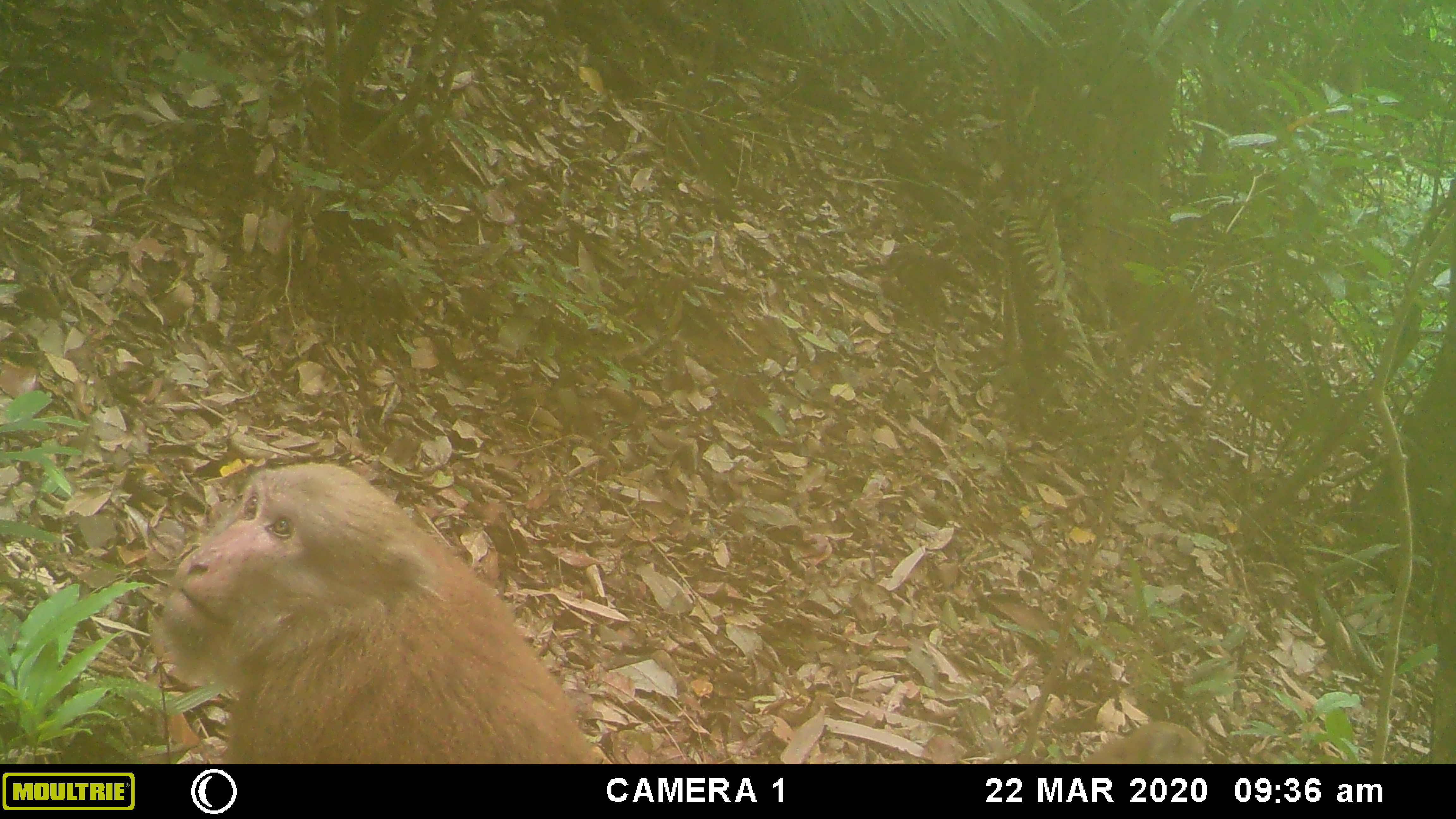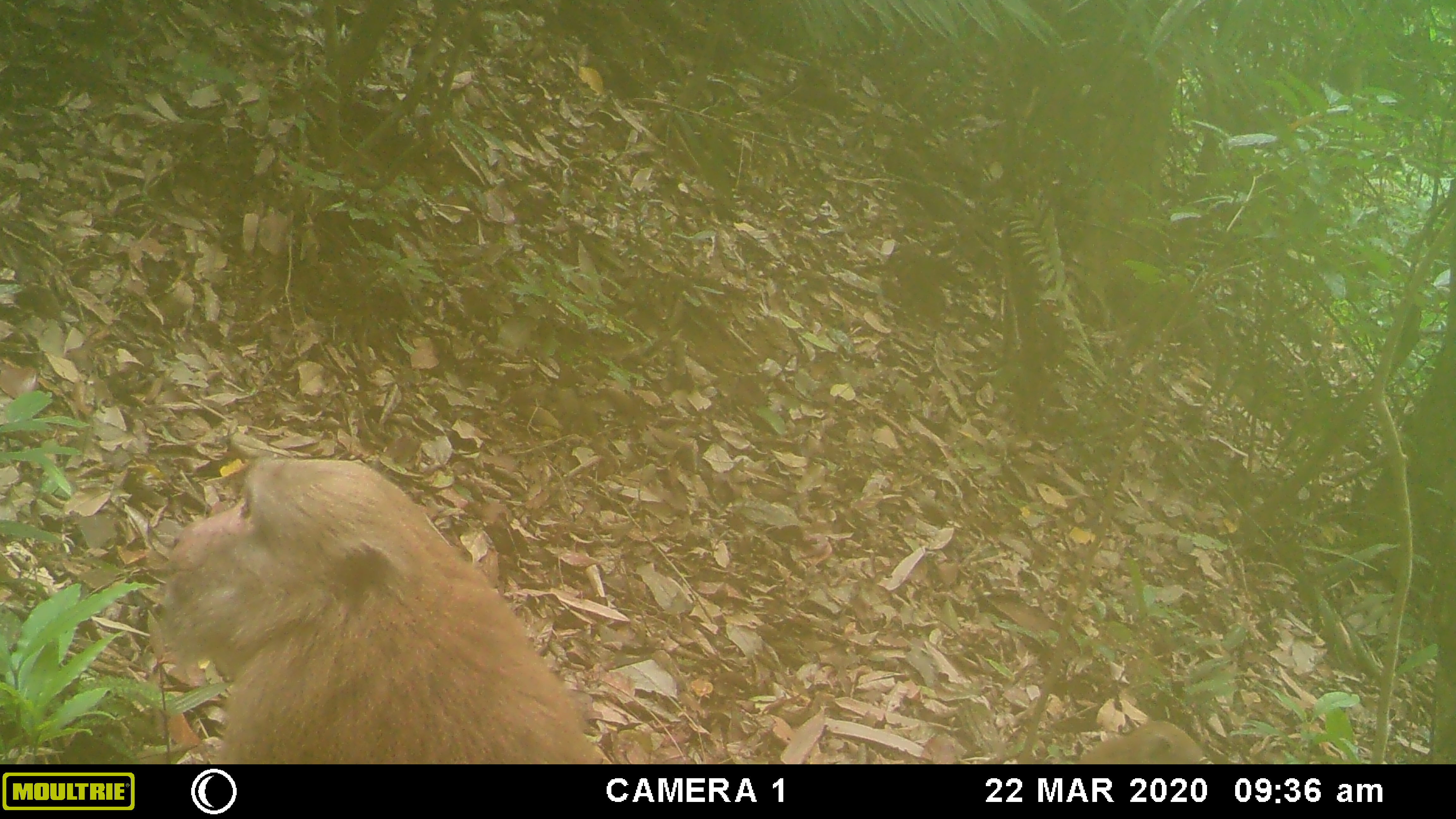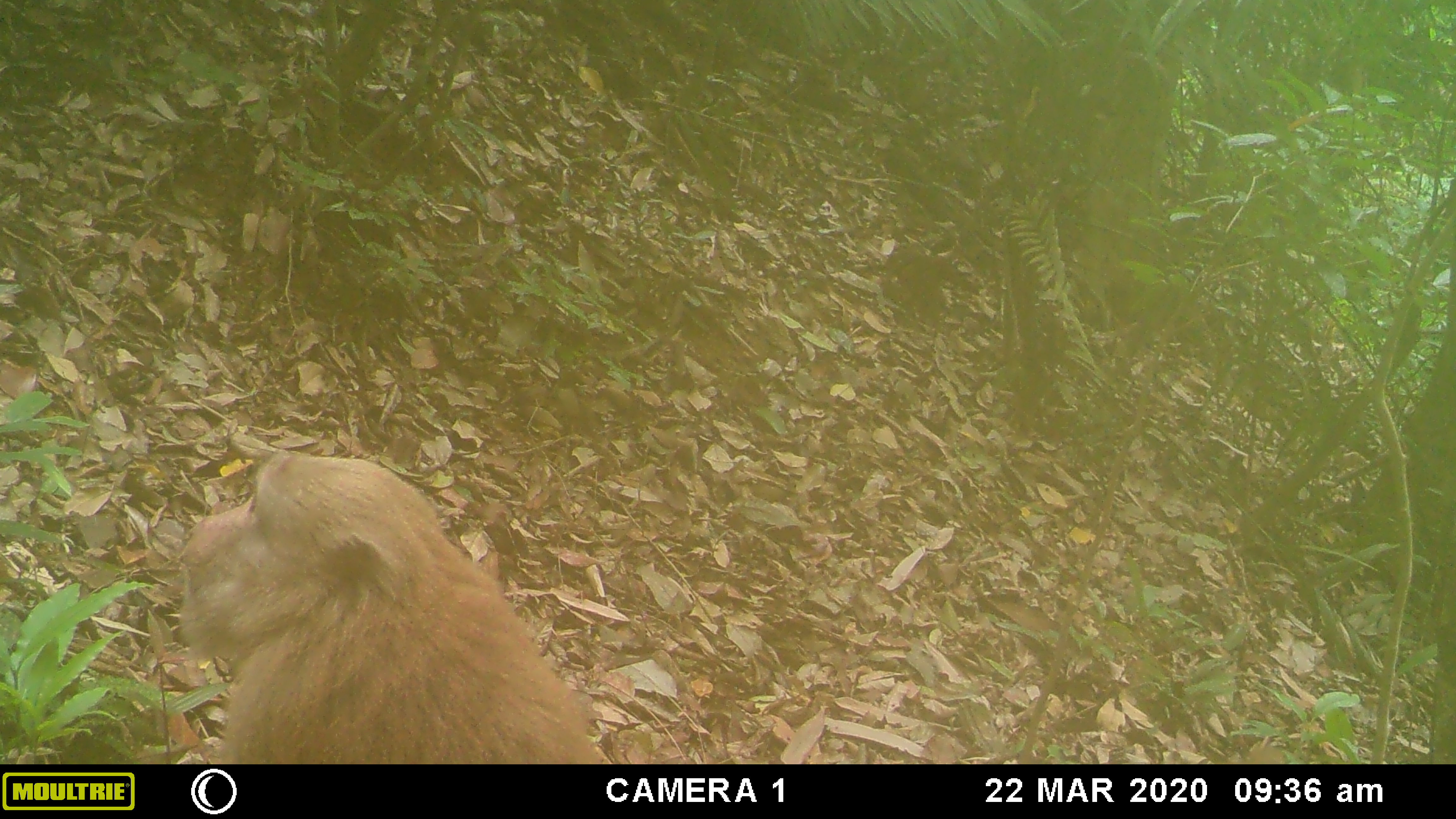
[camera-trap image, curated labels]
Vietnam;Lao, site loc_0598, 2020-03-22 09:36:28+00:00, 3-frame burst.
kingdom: Animalia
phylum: Chordata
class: Mammalia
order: Primates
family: Cercopithecidae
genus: Macaca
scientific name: Macaca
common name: macaques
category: assam or rhesus macaque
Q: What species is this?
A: Assam or rhesus macaque (macaques) (Macaca).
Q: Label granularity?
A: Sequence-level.